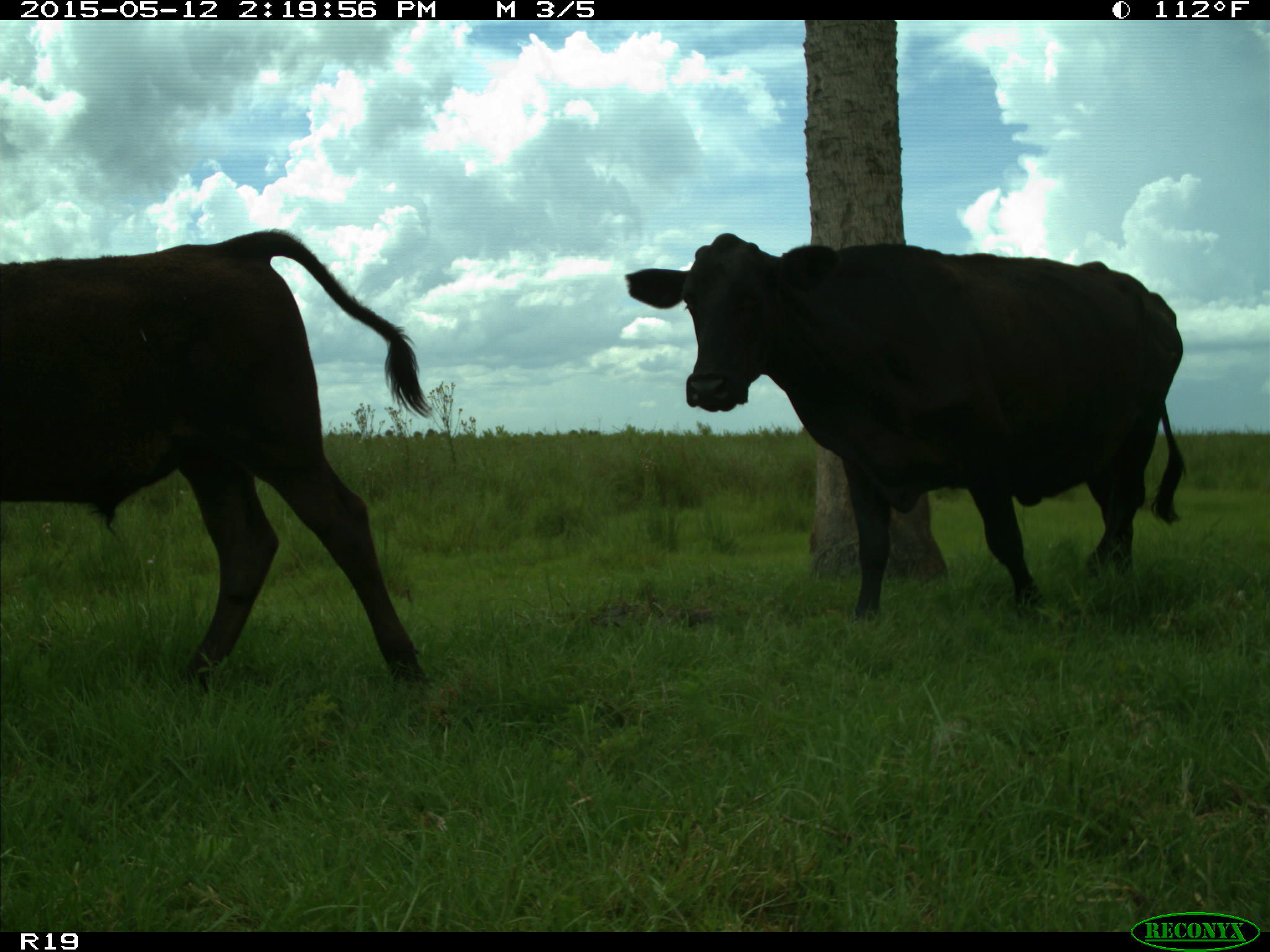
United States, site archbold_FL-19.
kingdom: Animalia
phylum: Chordata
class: Mammalia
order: Artiodactyla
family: Bovidae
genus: Bos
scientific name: Bos taurus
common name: domestic cow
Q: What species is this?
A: Bos taurus (domestic cow).